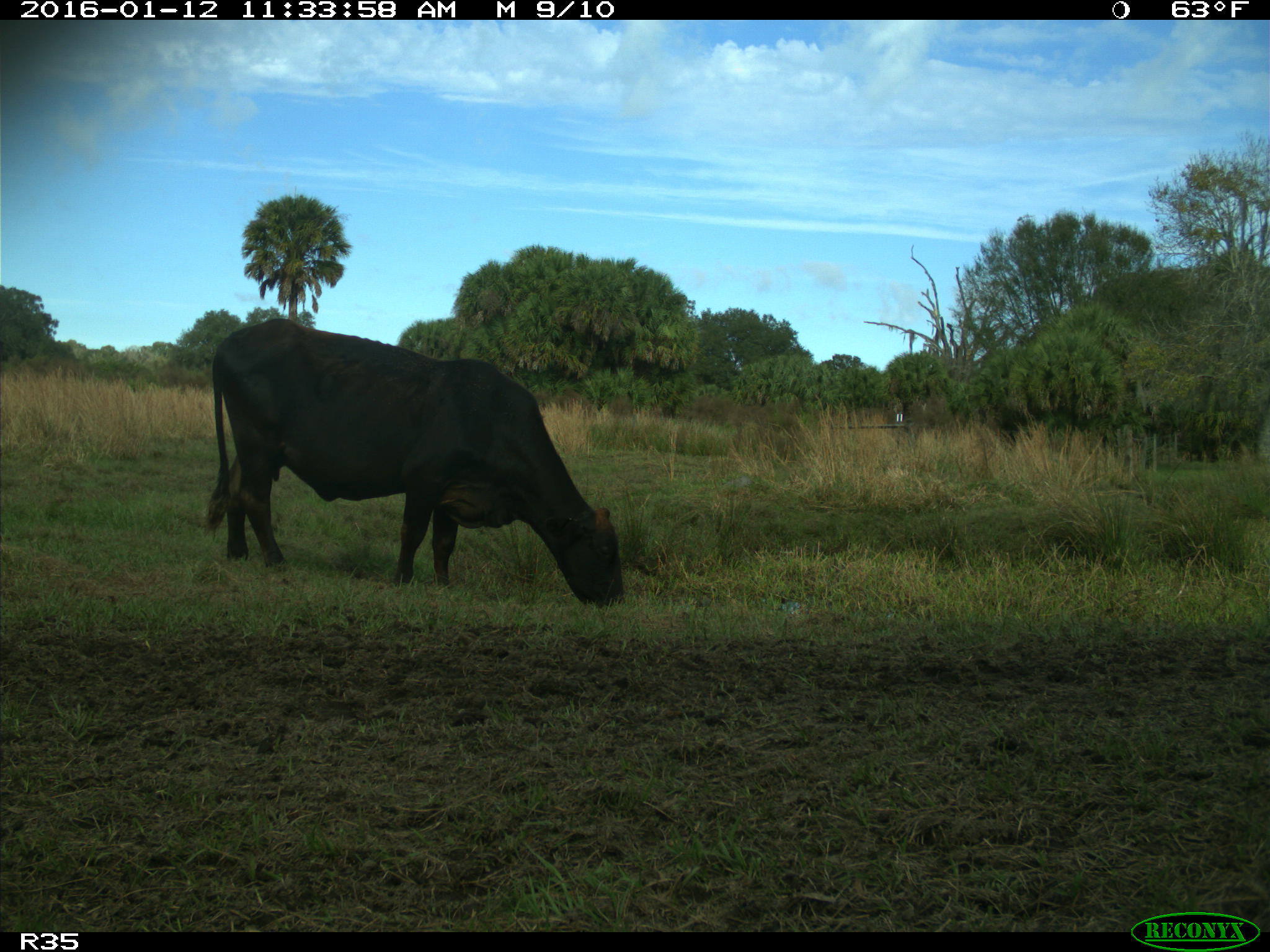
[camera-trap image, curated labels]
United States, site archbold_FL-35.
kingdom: Animalia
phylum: Chordata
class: Mammalia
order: Artiodactyla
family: Bovidae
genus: Bos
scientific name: Bos taurus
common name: domestic cow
Bos taurus (domestic cow).